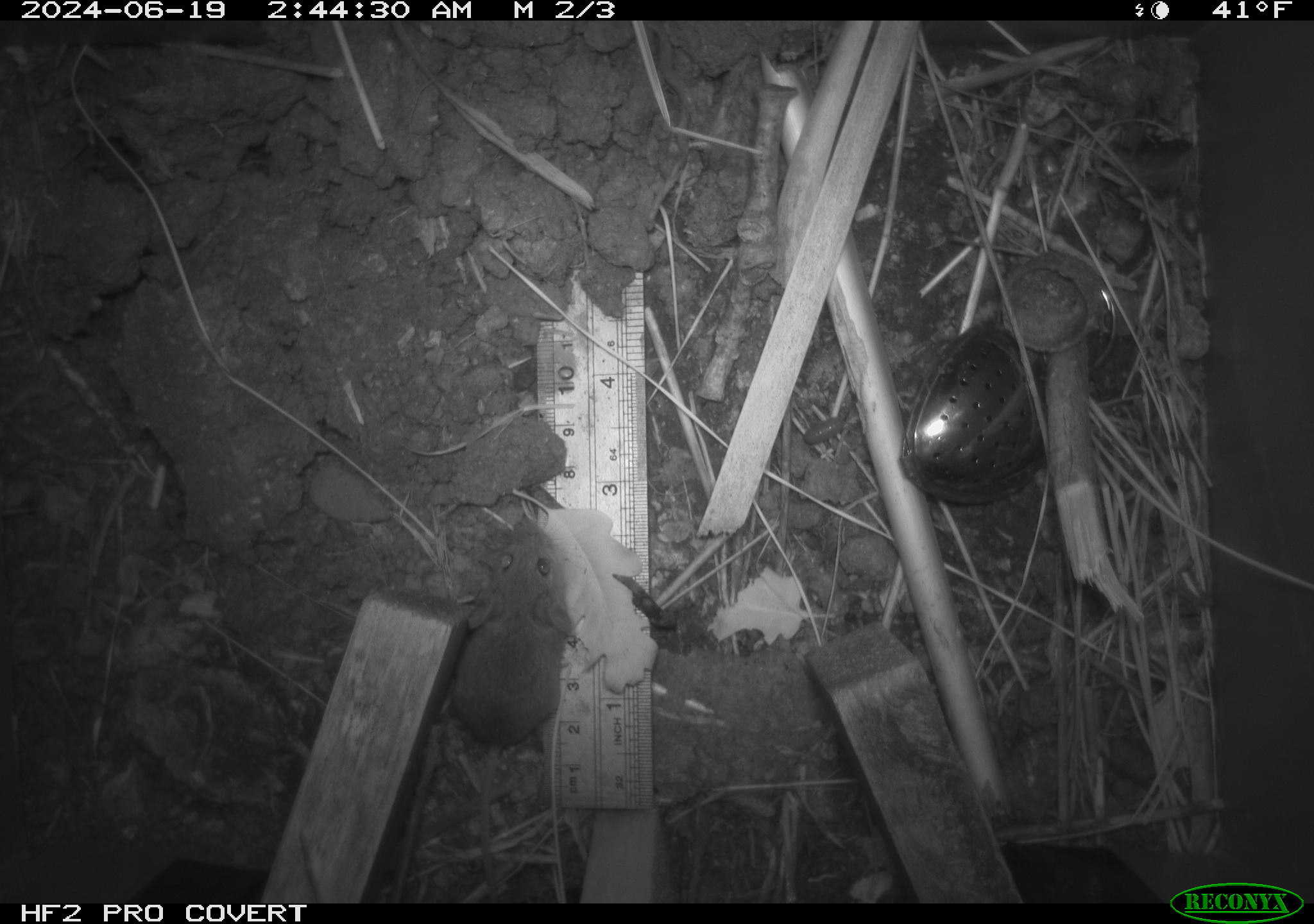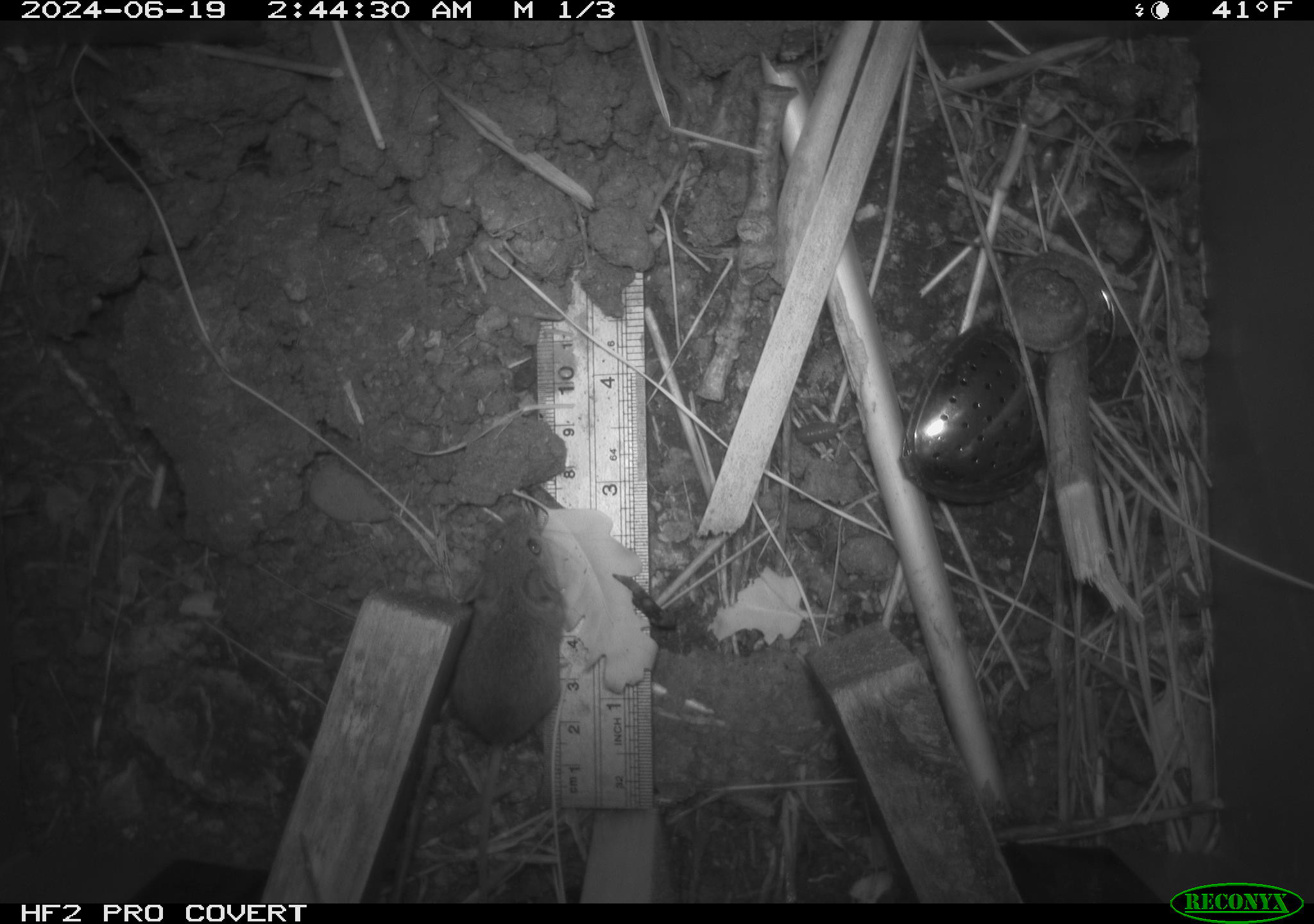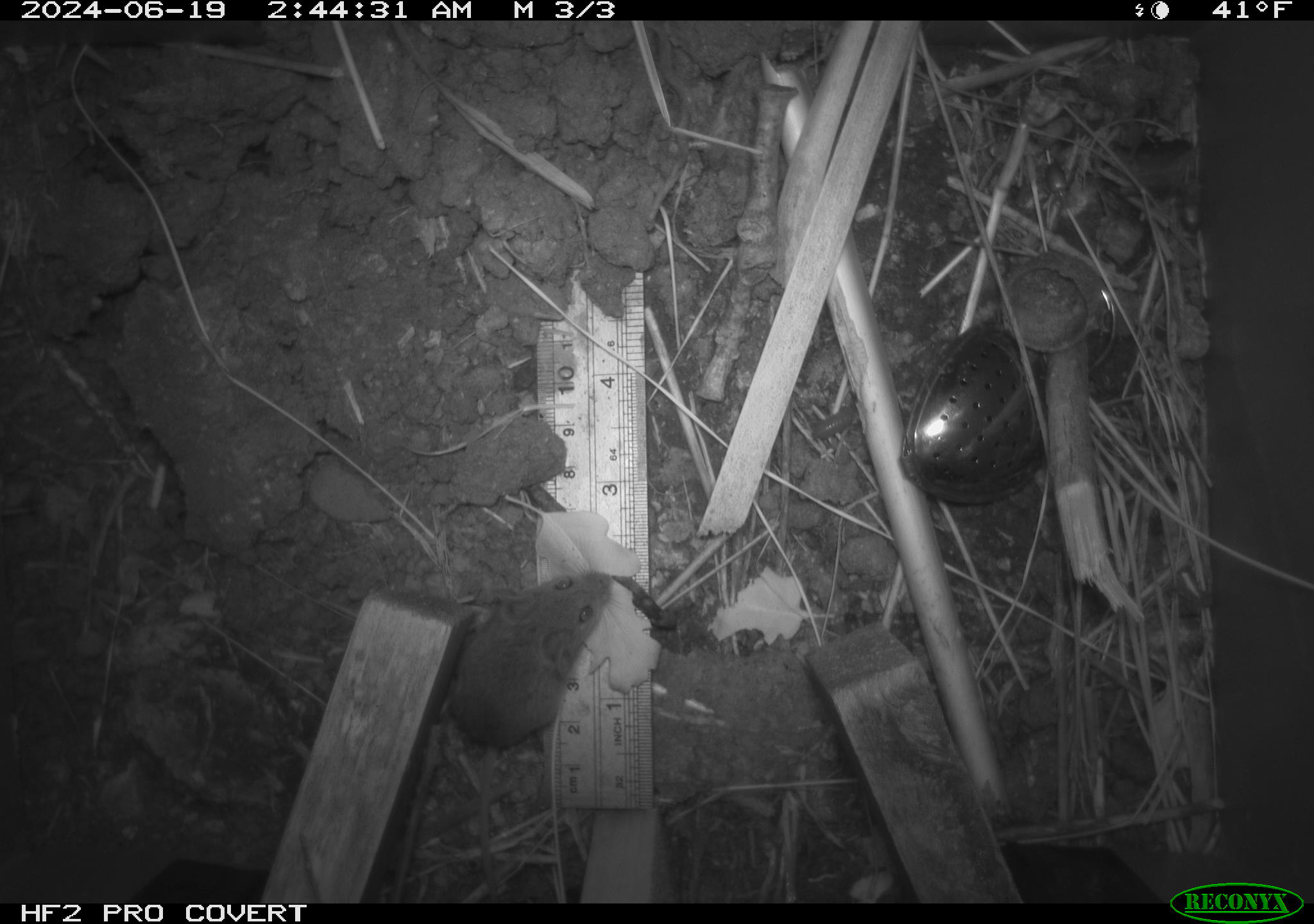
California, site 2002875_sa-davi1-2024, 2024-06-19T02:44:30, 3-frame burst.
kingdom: Animalia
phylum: Chordata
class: Mammalia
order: Rodentia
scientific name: Rodentia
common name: mouse species